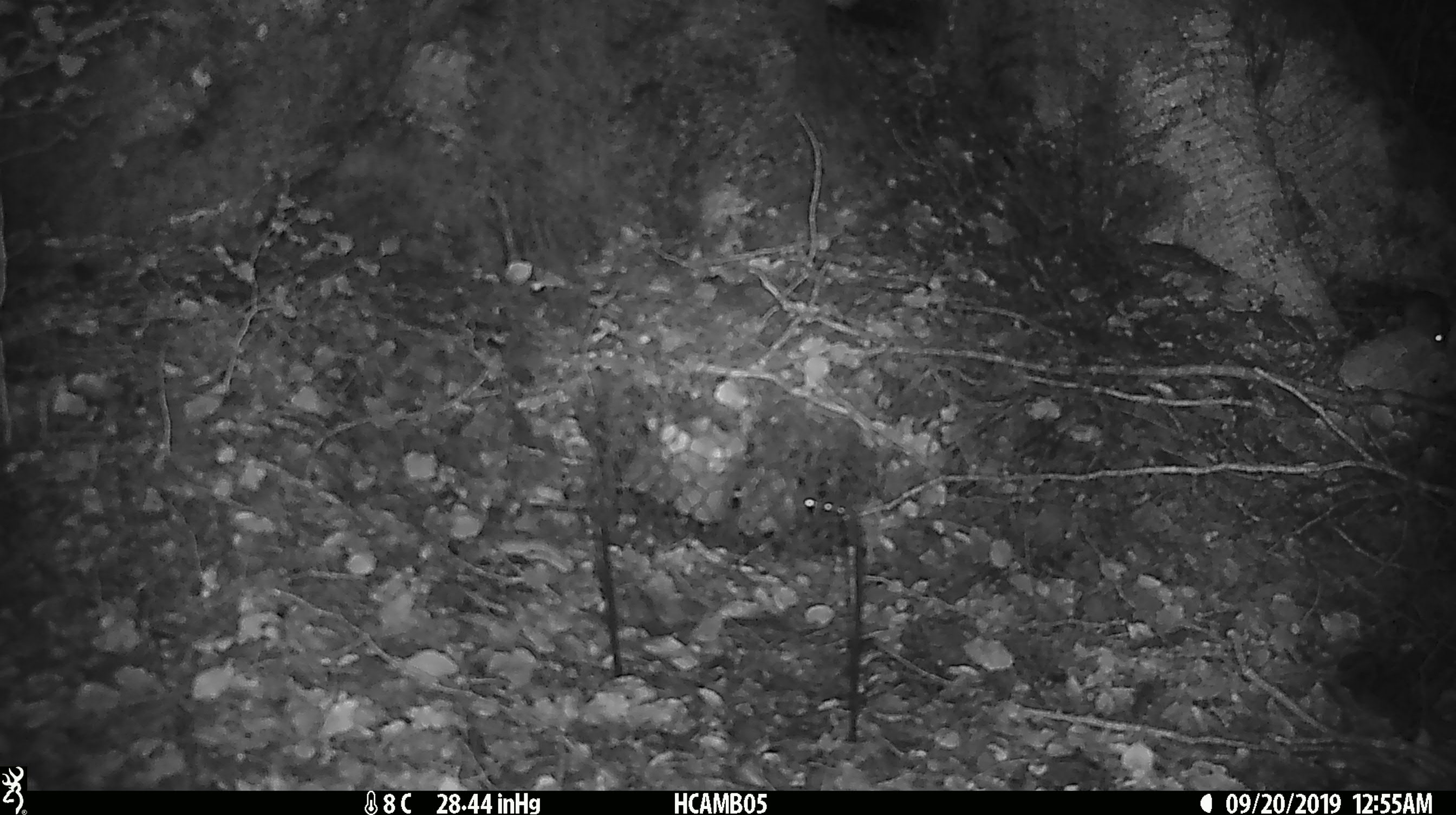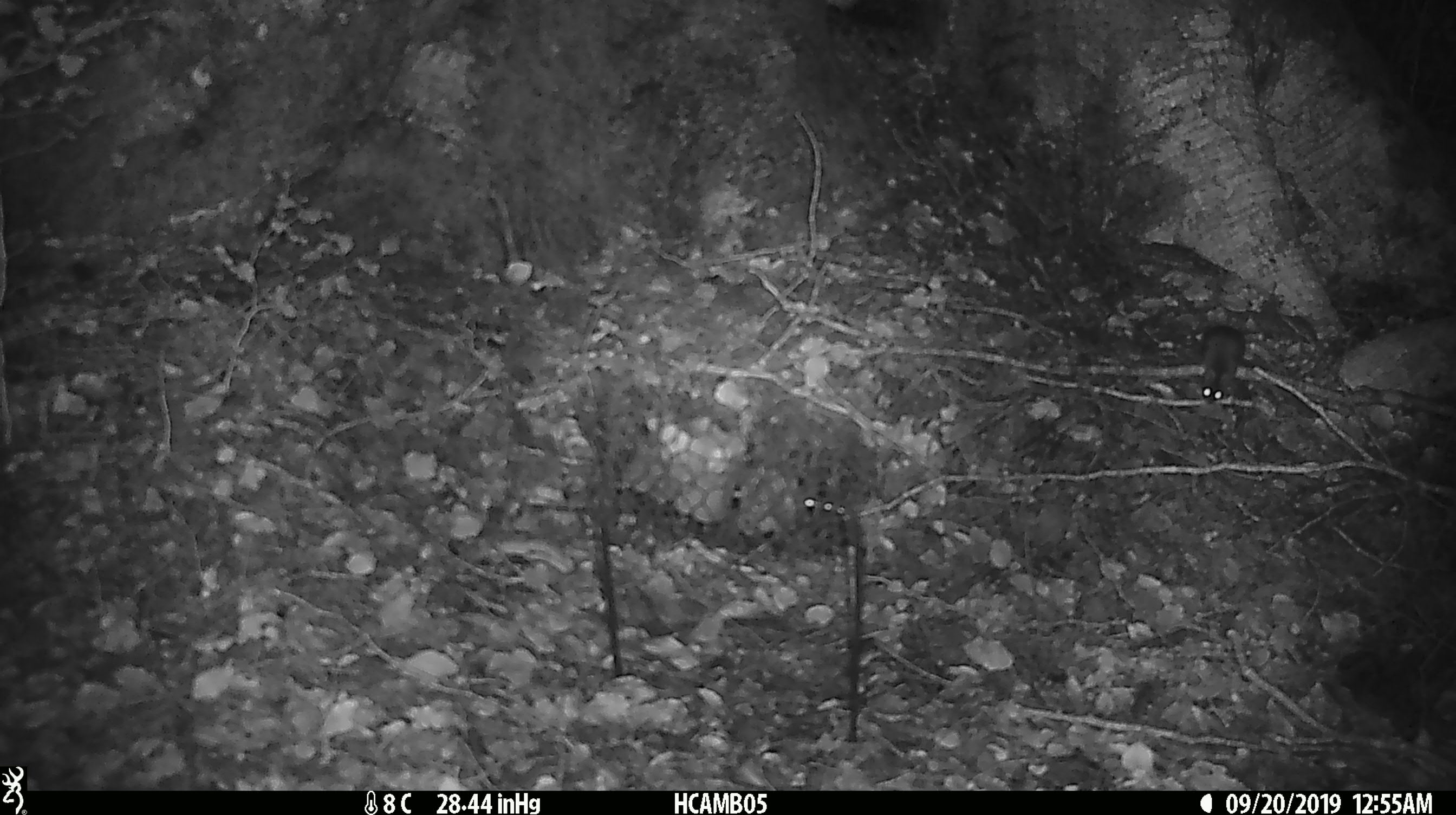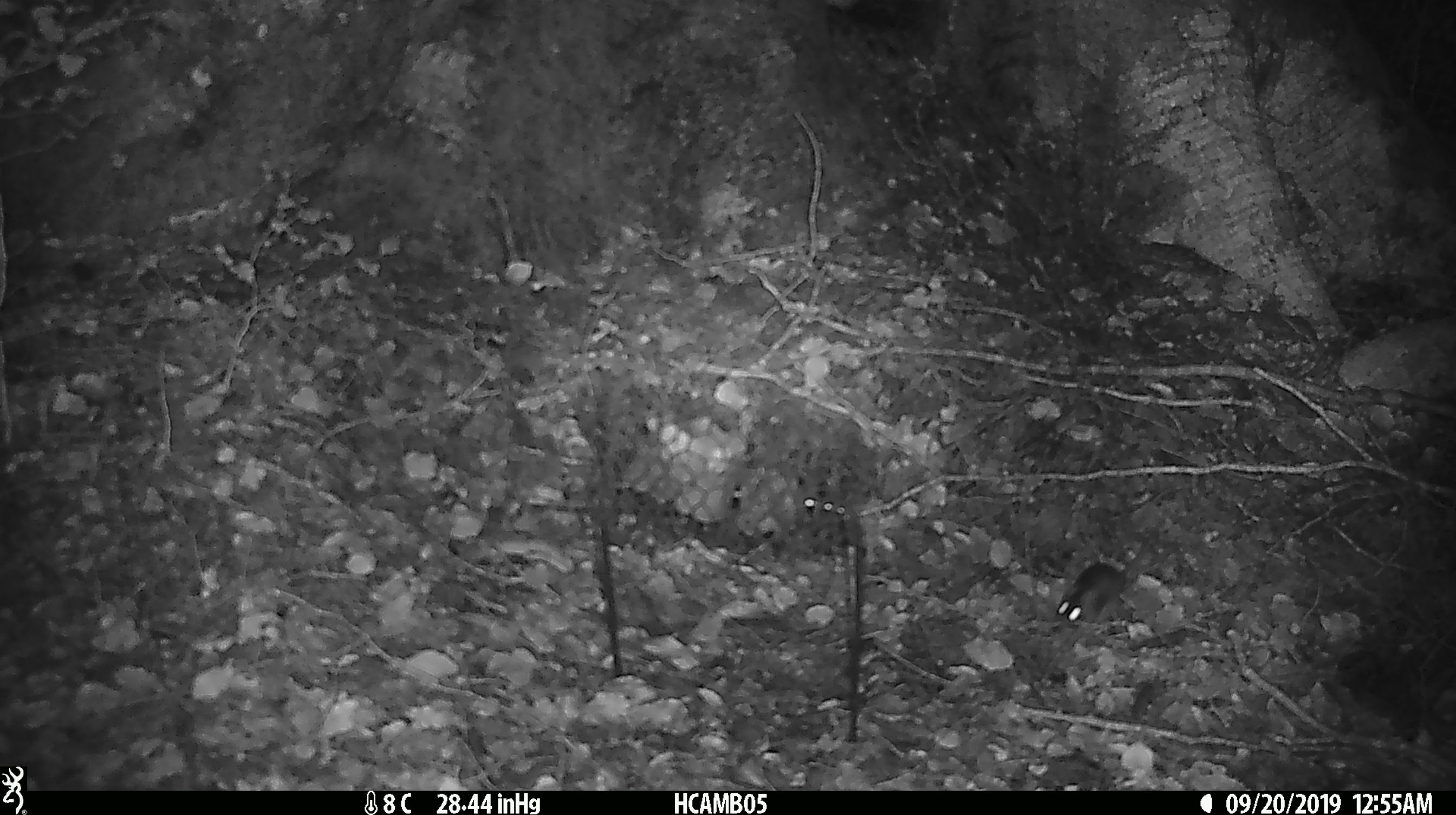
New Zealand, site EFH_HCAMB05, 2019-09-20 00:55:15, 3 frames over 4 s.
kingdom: Animalia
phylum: Chordata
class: Mammalia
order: Rodentia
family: Muridae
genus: Mus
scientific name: Mus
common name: mouse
Mouse (Mus).